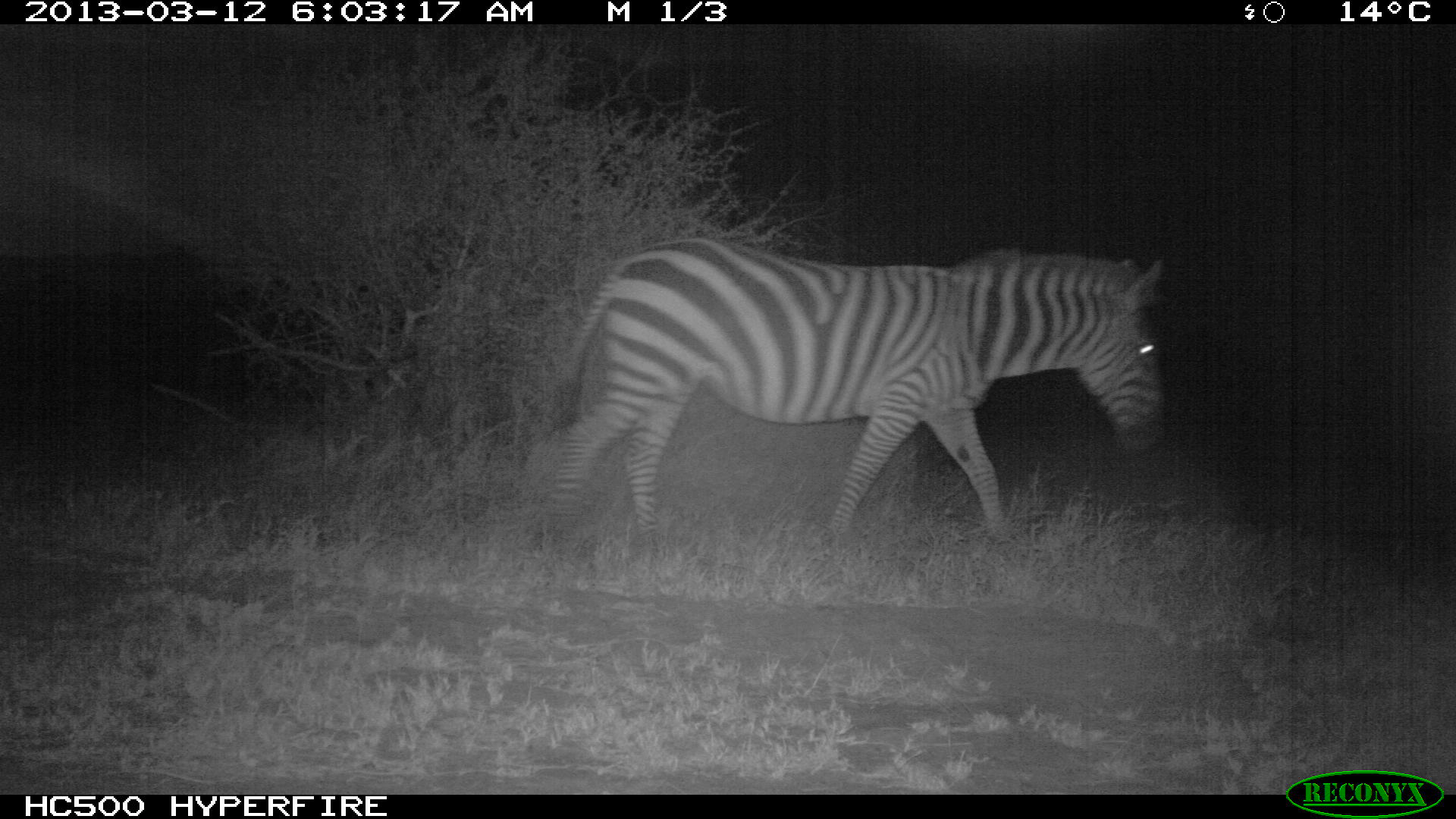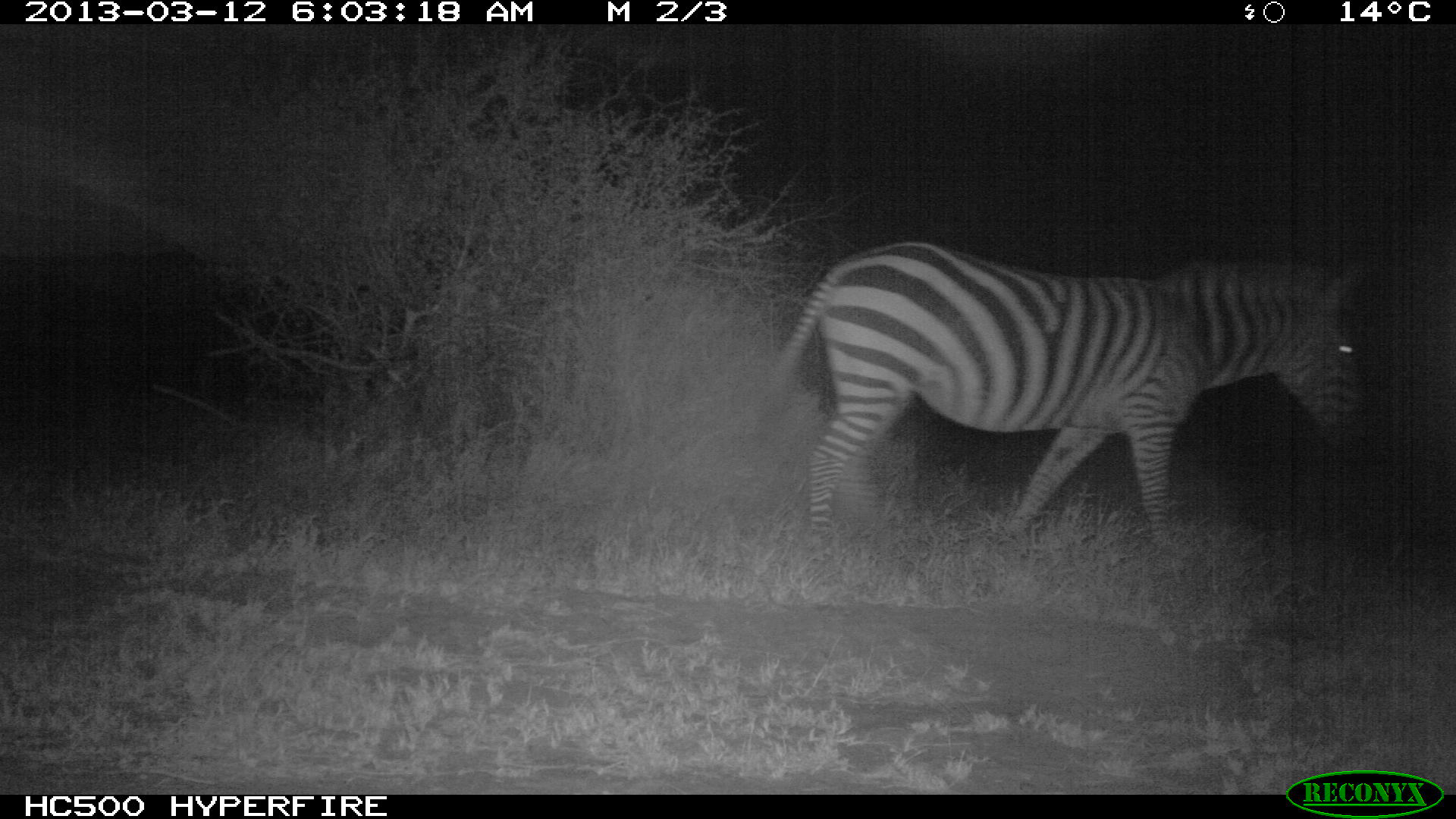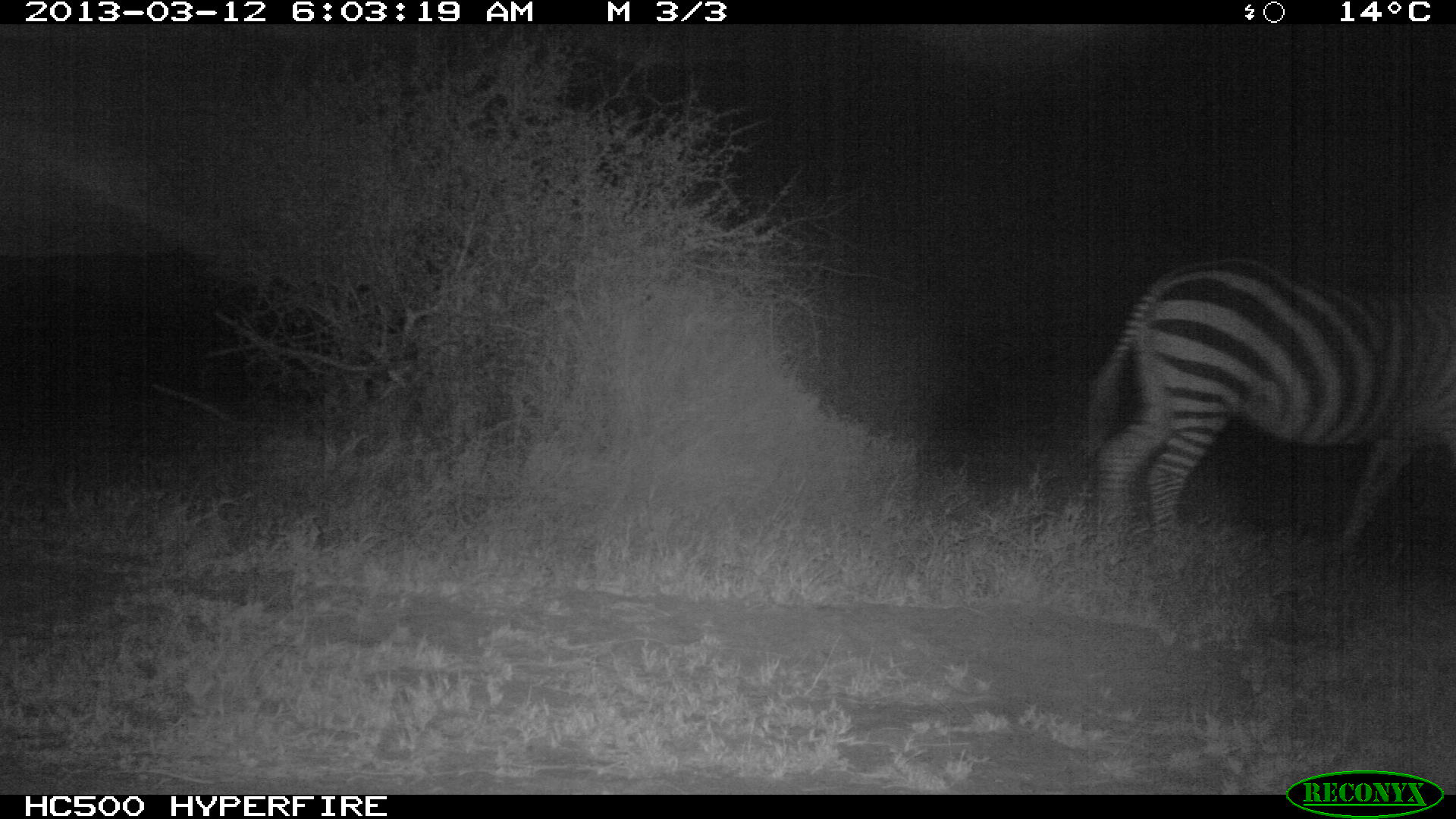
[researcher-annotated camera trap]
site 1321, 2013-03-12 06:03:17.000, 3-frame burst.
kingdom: Animalia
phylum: Chordata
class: Mammalia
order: Perissodactyla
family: Equidae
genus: Equus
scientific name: Equus quagga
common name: plains zebra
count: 1